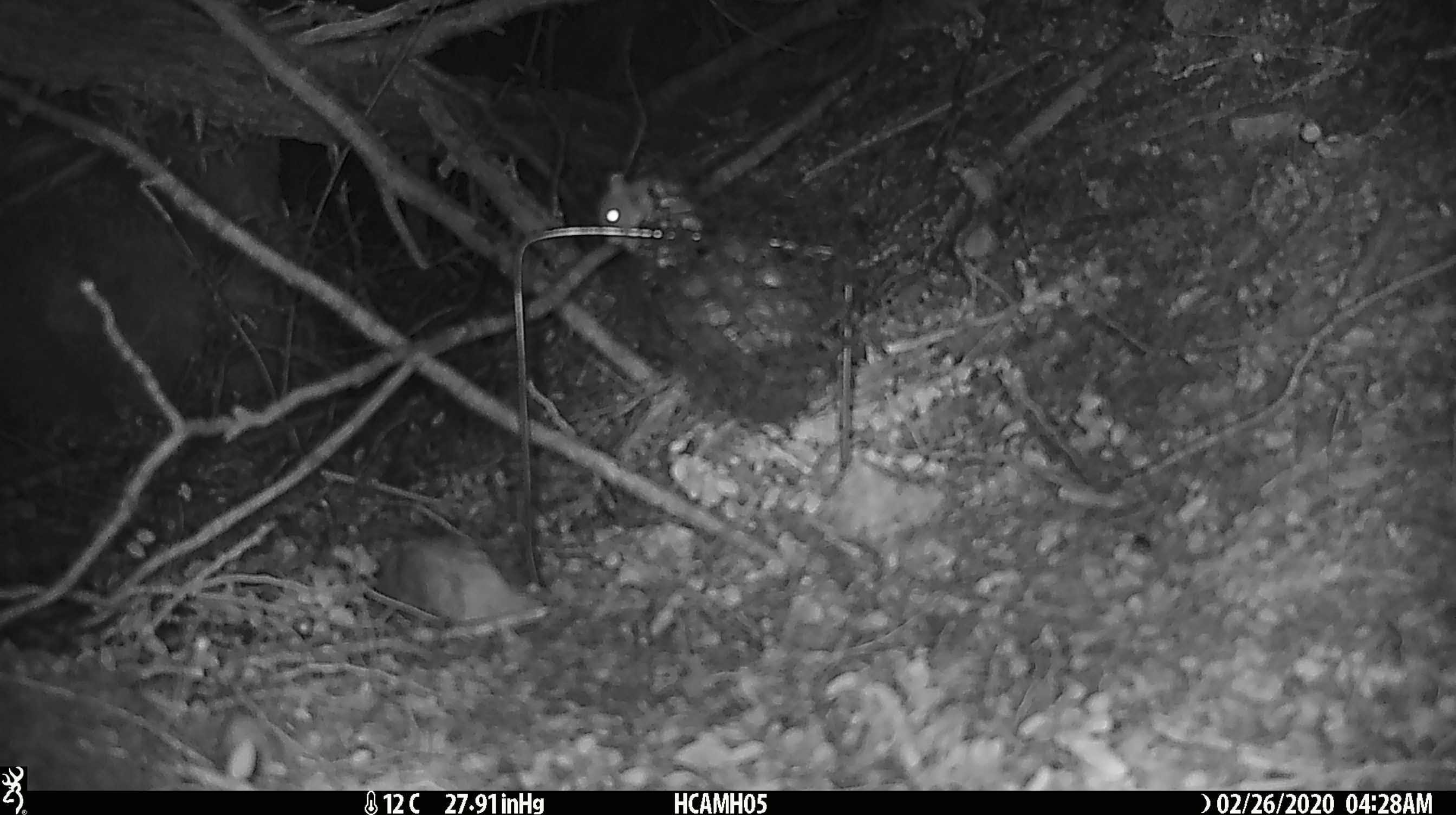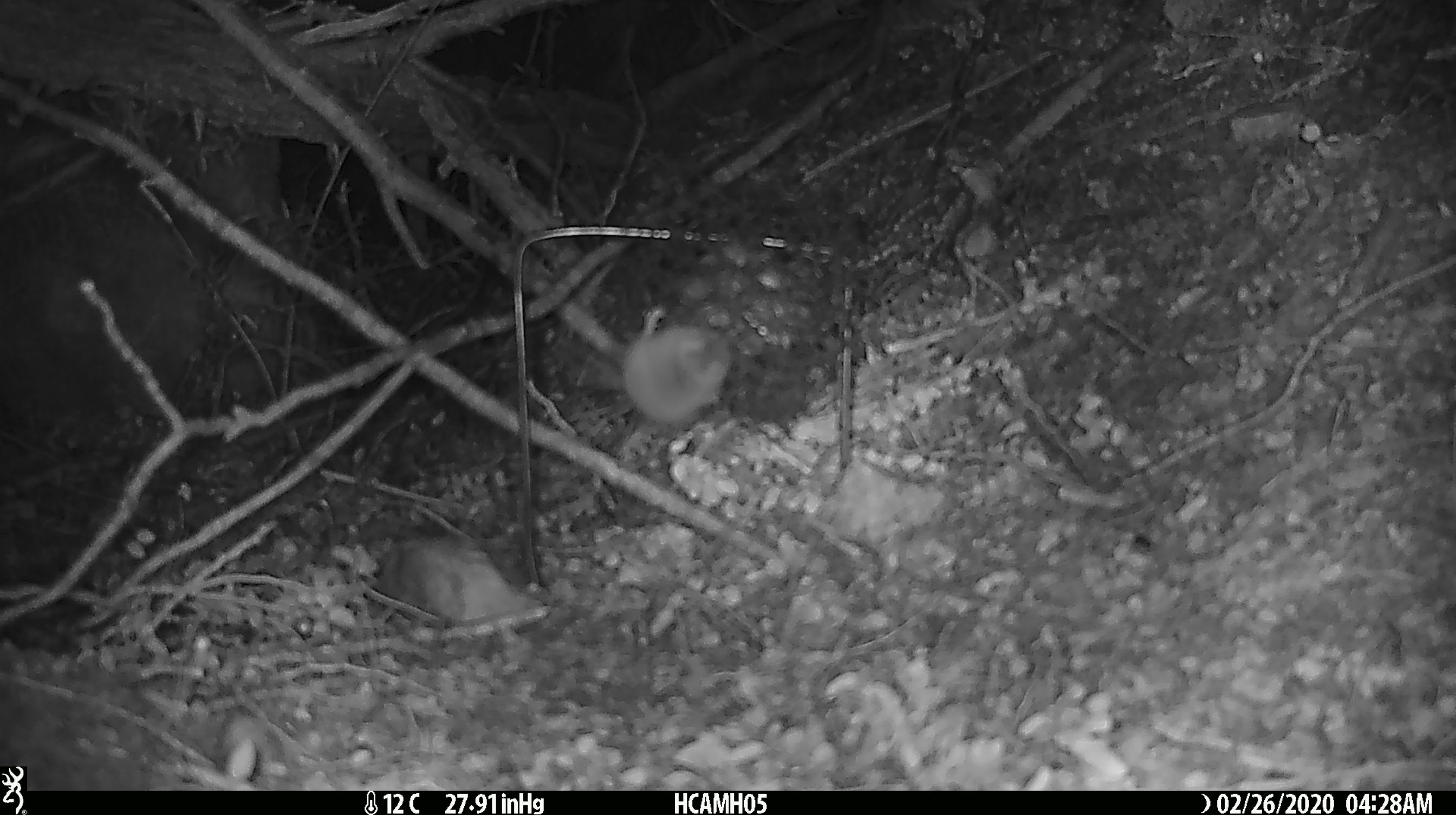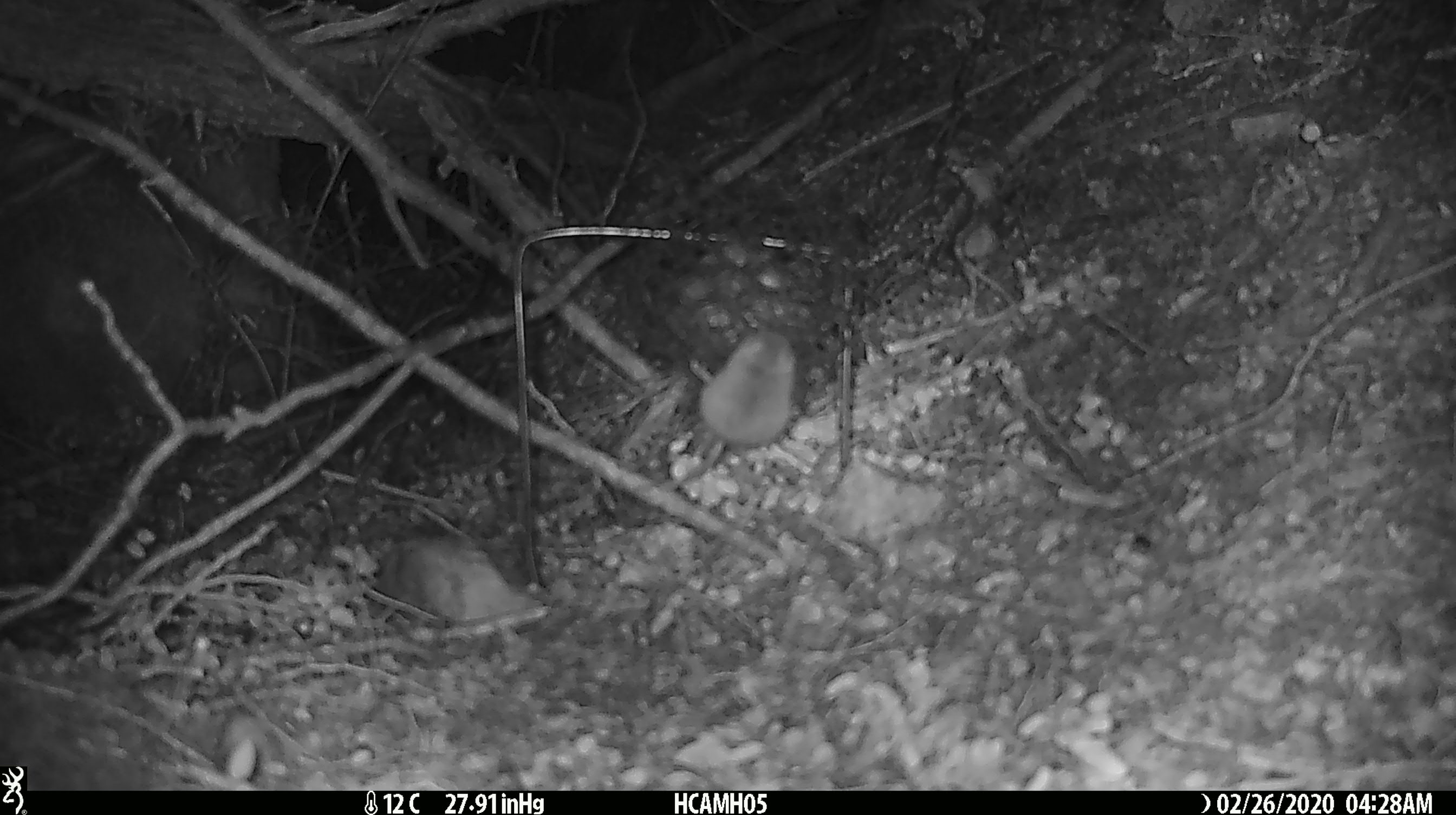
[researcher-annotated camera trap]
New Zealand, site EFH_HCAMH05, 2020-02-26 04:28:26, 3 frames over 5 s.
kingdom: Animalia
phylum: Chordata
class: Mammalia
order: Rodentia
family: Muridae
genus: Mus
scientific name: Mus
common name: mouse